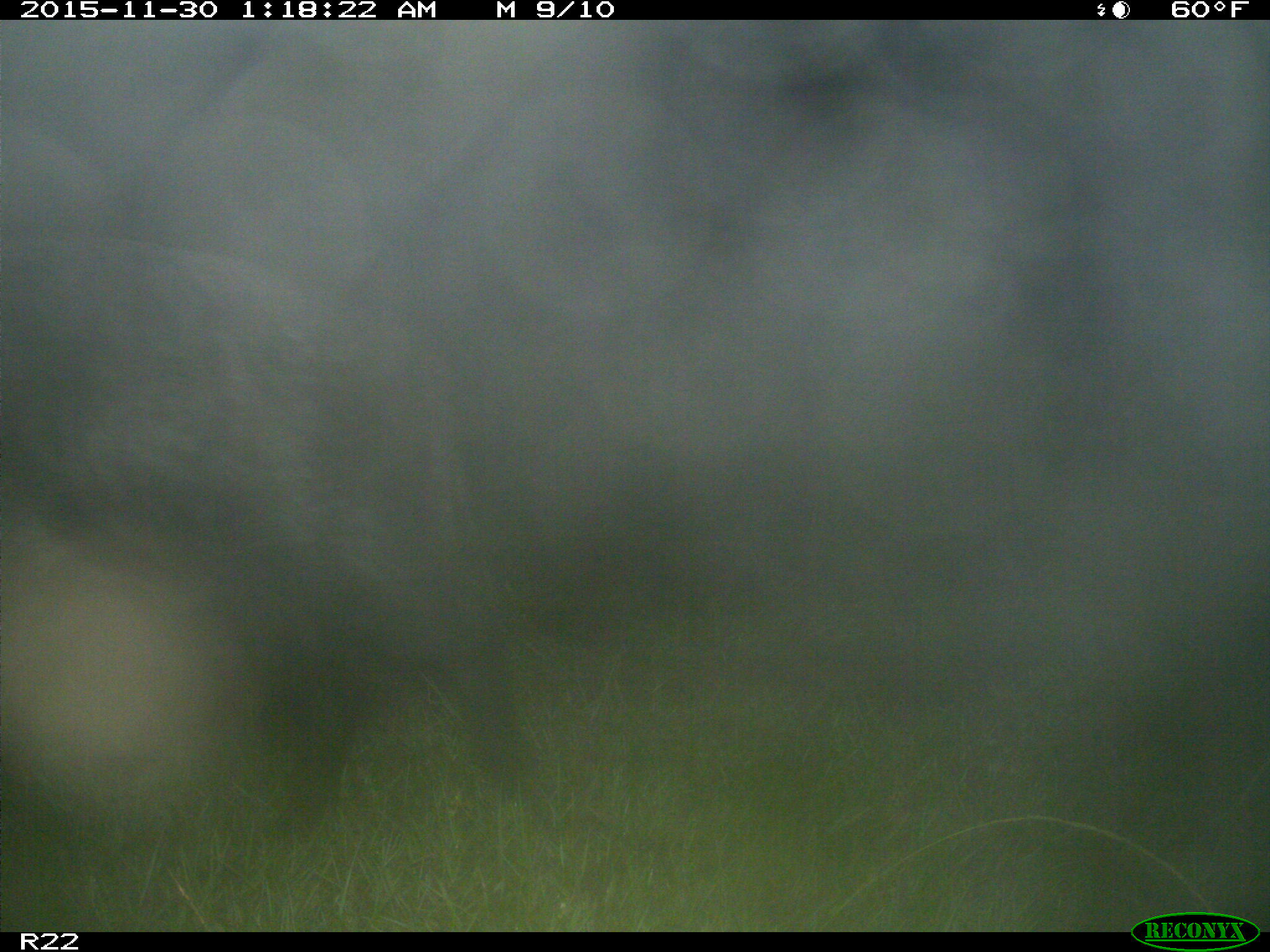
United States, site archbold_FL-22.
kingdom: Animalia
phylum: Chordata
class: Mammalia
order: Artiodactyla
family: Suidae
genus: Sus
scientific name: Sus scrofa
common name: wild boar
Sus scrofa (wild boar).